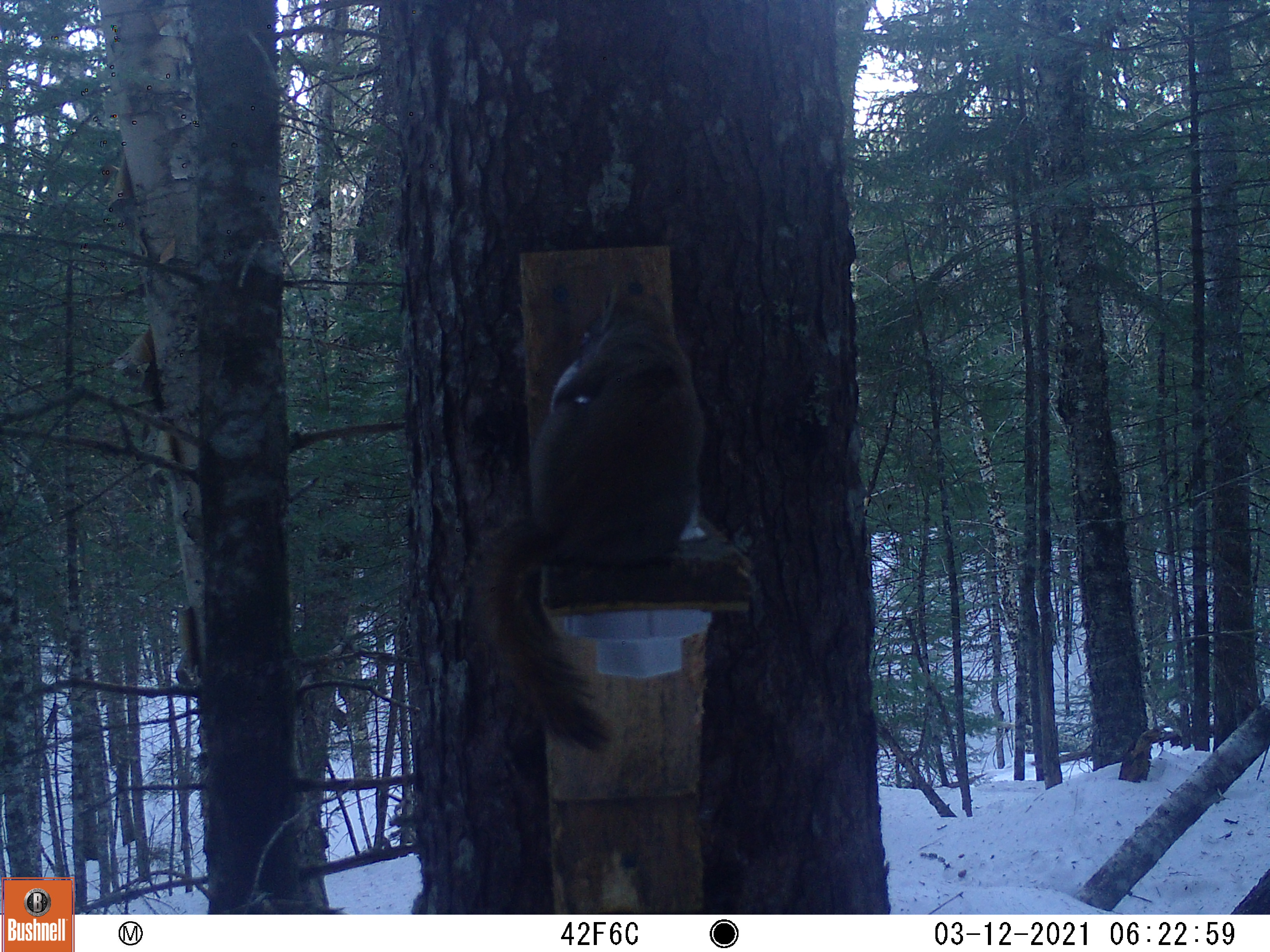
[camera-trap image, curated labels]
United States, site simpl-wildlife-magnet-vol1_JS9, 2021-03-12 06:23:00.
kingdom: Animalia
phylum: Chordata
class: Mammalia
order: Rodentia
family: Sciuridae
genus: Tamiasciurus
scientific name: Tamiasciurus hudsonicus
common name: red squirrel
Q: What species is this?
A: Red squirrel (Tamiasciurus hudsonicus).